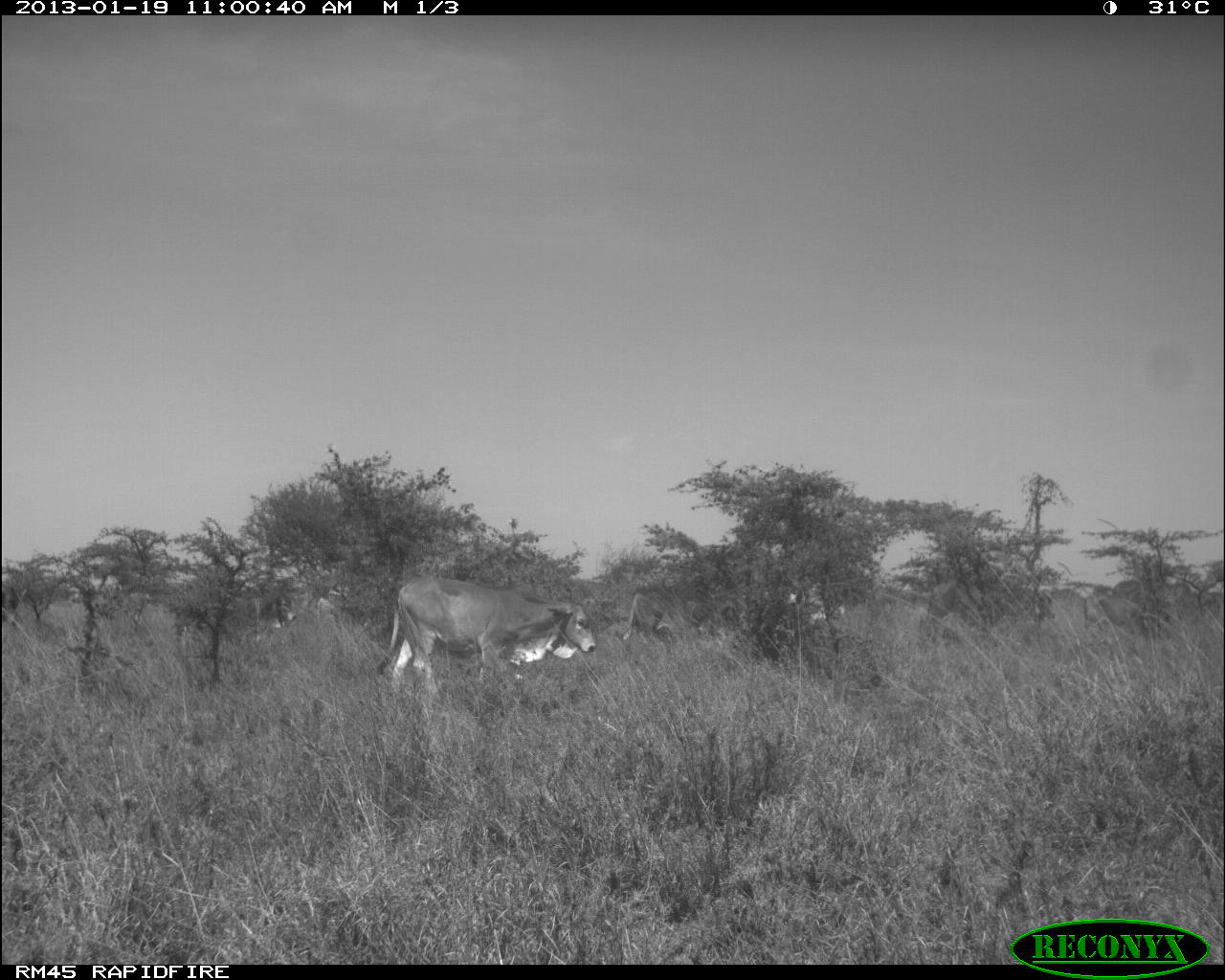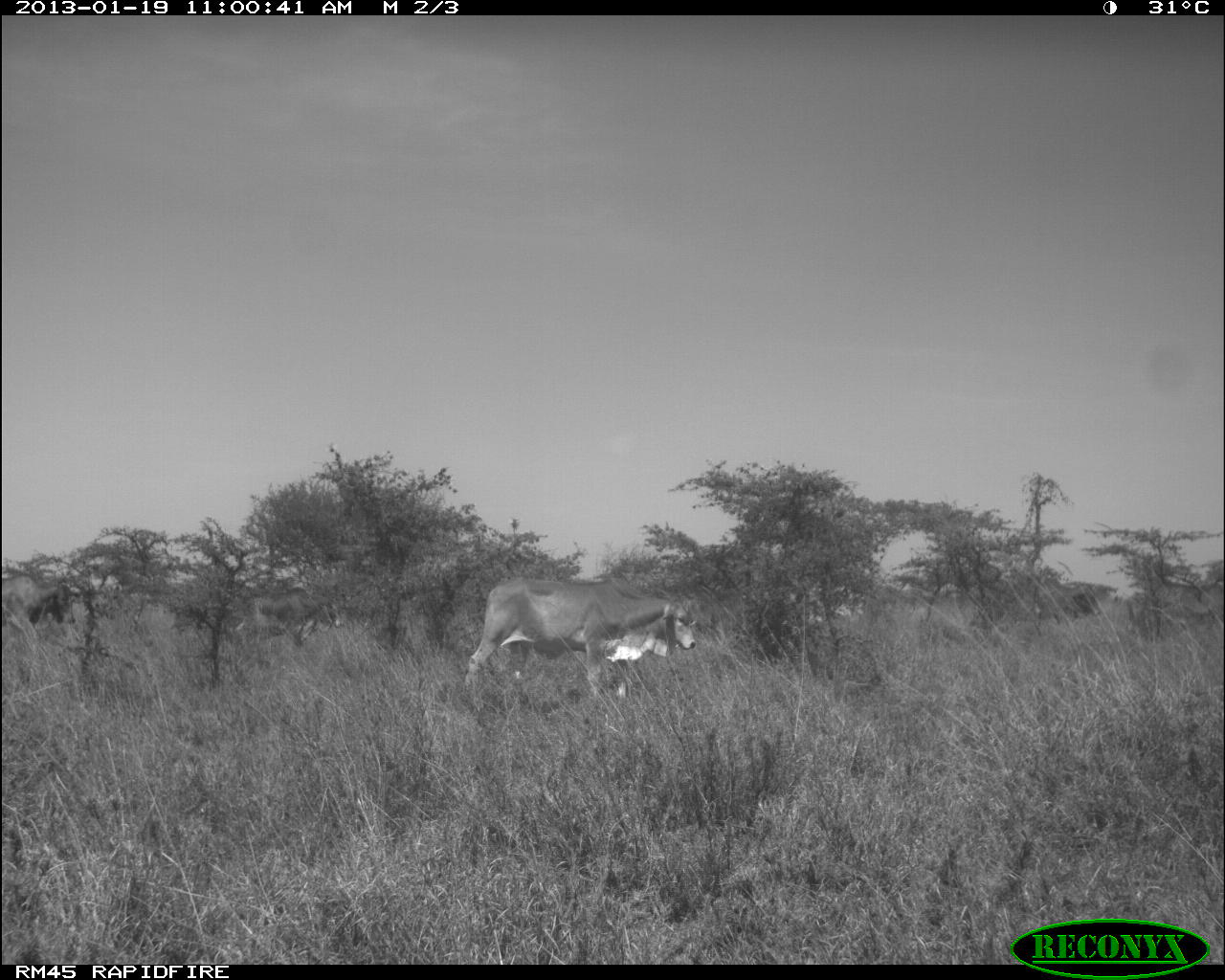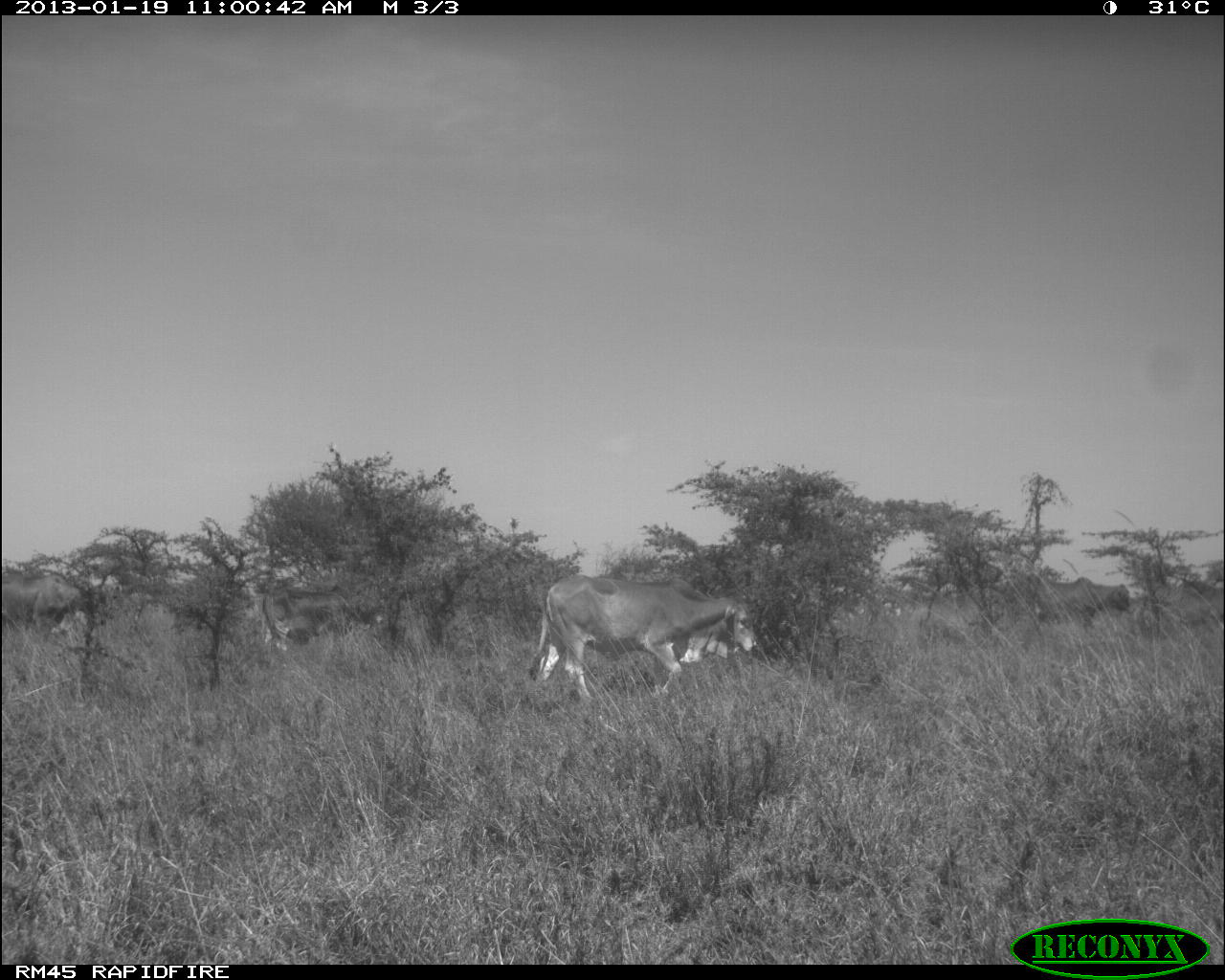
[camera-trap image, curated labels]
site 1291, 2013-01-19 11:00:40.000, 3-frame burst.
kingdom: Animalia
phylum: Chordata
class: Mammalia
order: Artiodactyla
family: Bovidae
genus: Bos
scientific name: Bos taurus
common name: domestic cattle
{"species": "Bos taurus (domestic cattle)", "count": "12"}